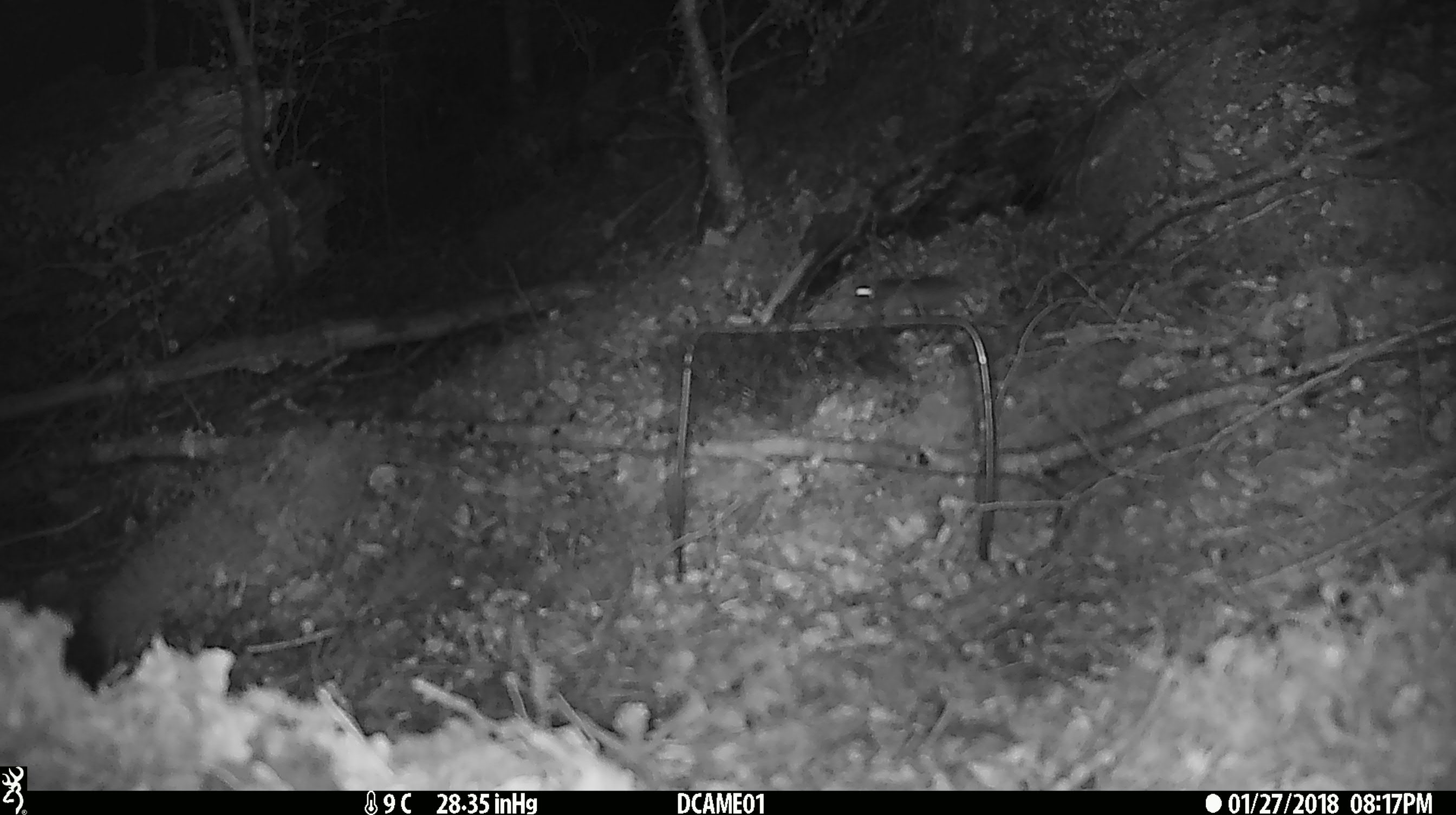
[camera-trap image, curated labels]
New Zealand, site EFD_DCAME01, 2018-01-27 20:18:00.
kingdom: Animalia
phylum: Chordata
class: Mammalia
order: Rodentia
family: Muridae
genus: Mus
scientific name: Mus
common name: mouse